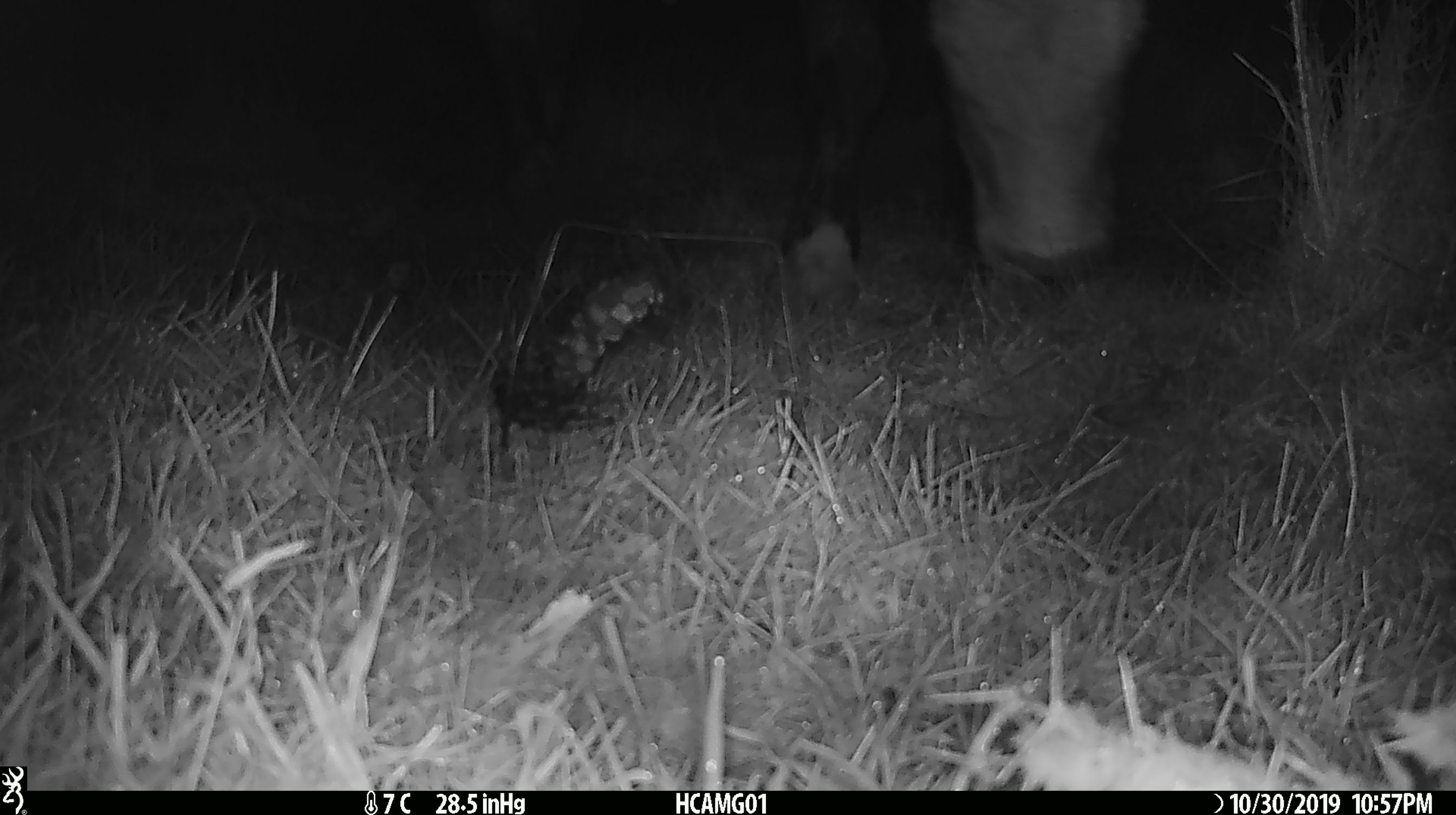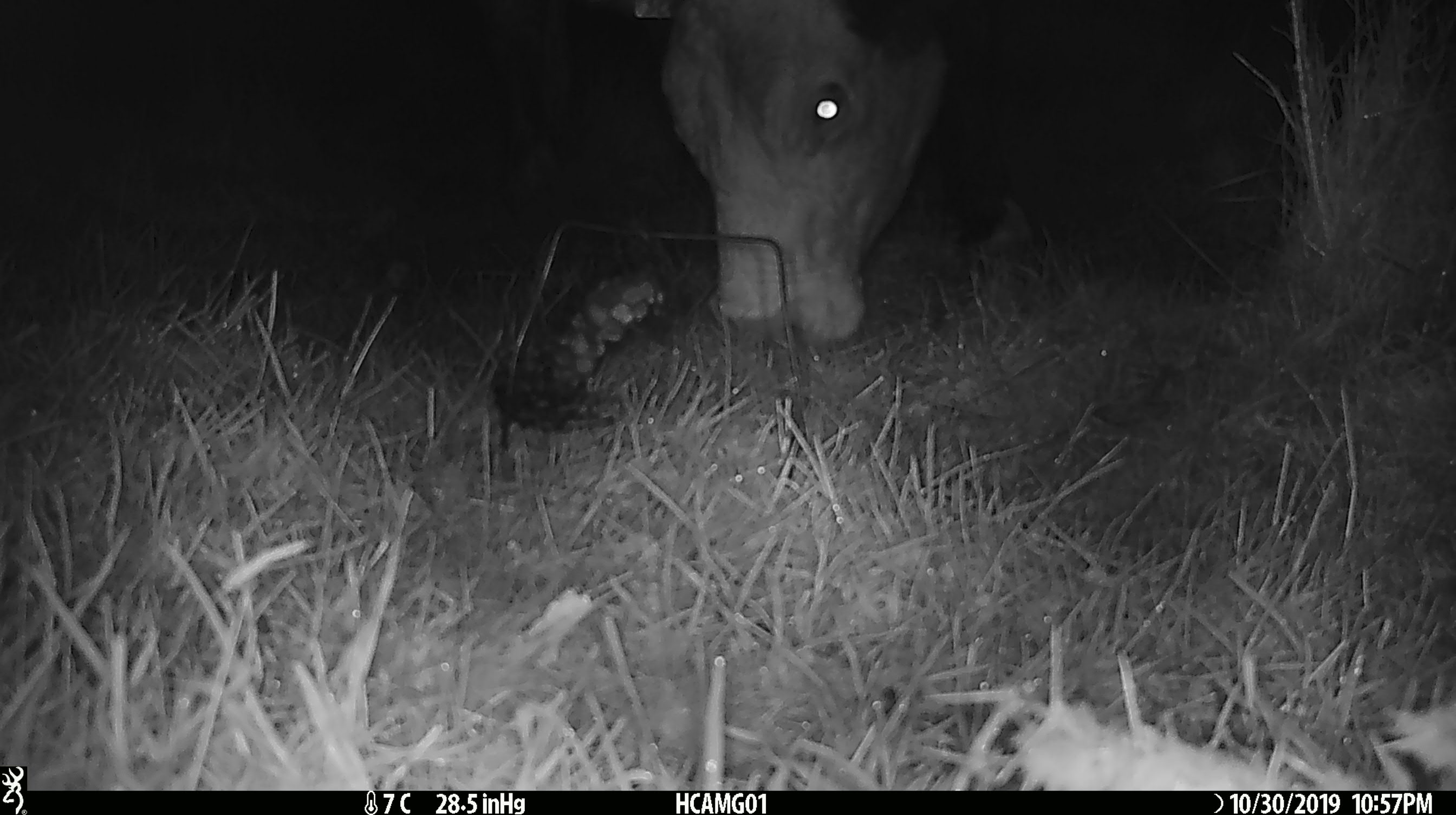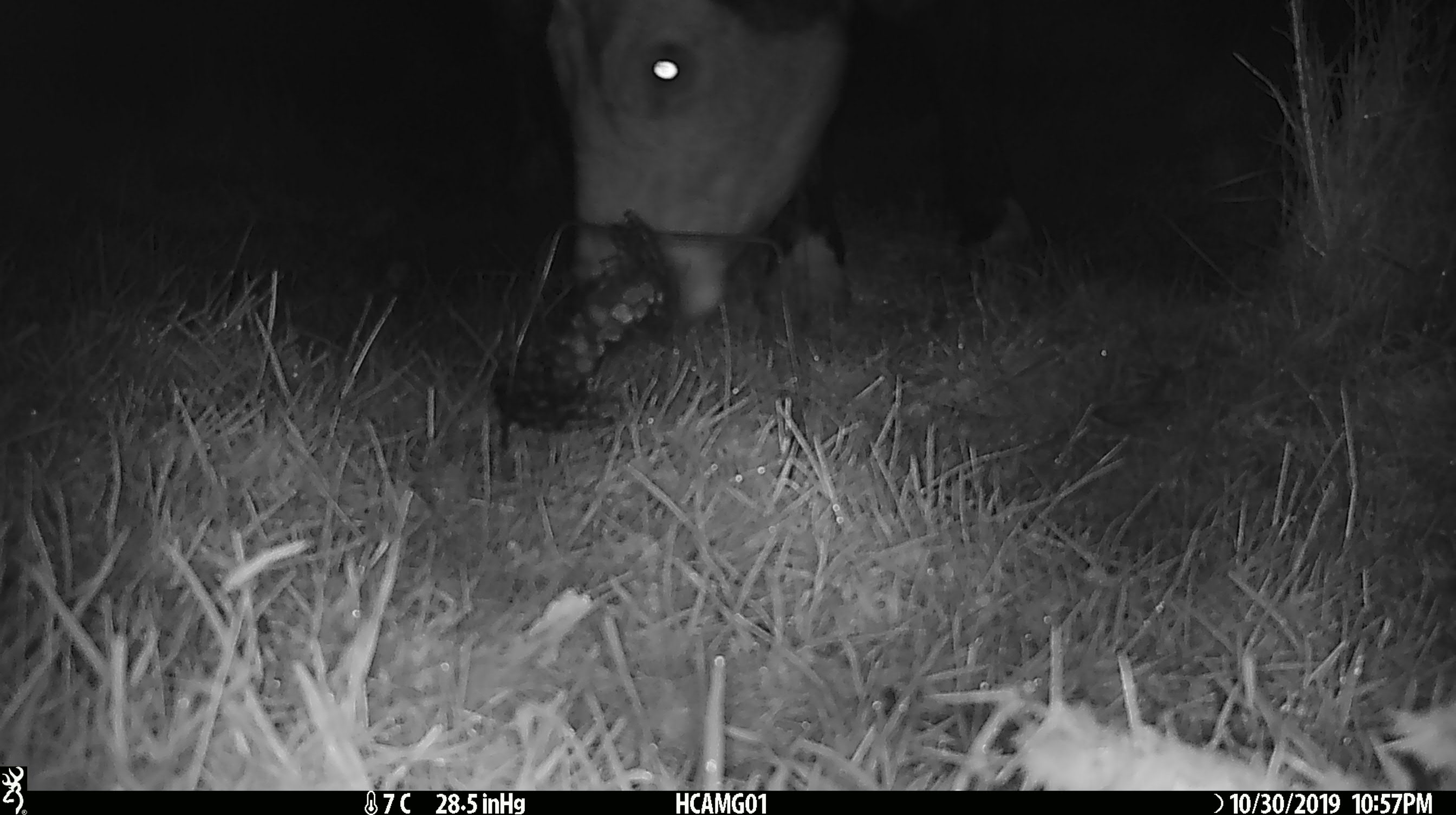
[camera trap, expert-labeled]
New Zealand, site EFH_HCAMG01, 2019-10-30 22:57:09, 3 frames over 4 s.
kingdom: Animalia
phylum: Chordata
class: Mammalia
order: Artiodactyla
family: Bovidae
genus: Bos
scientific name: Bos taurus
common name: domestic cow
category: cow